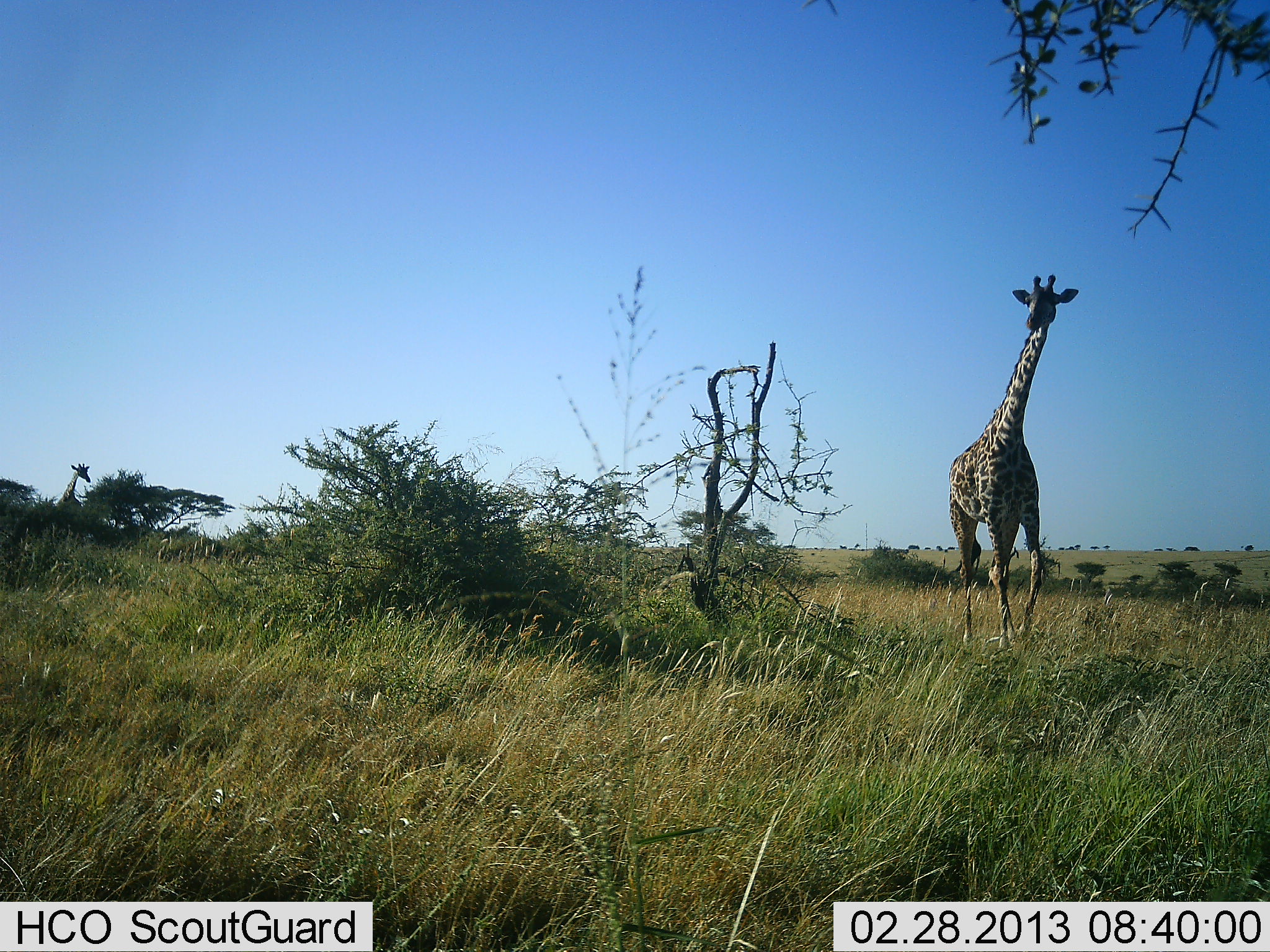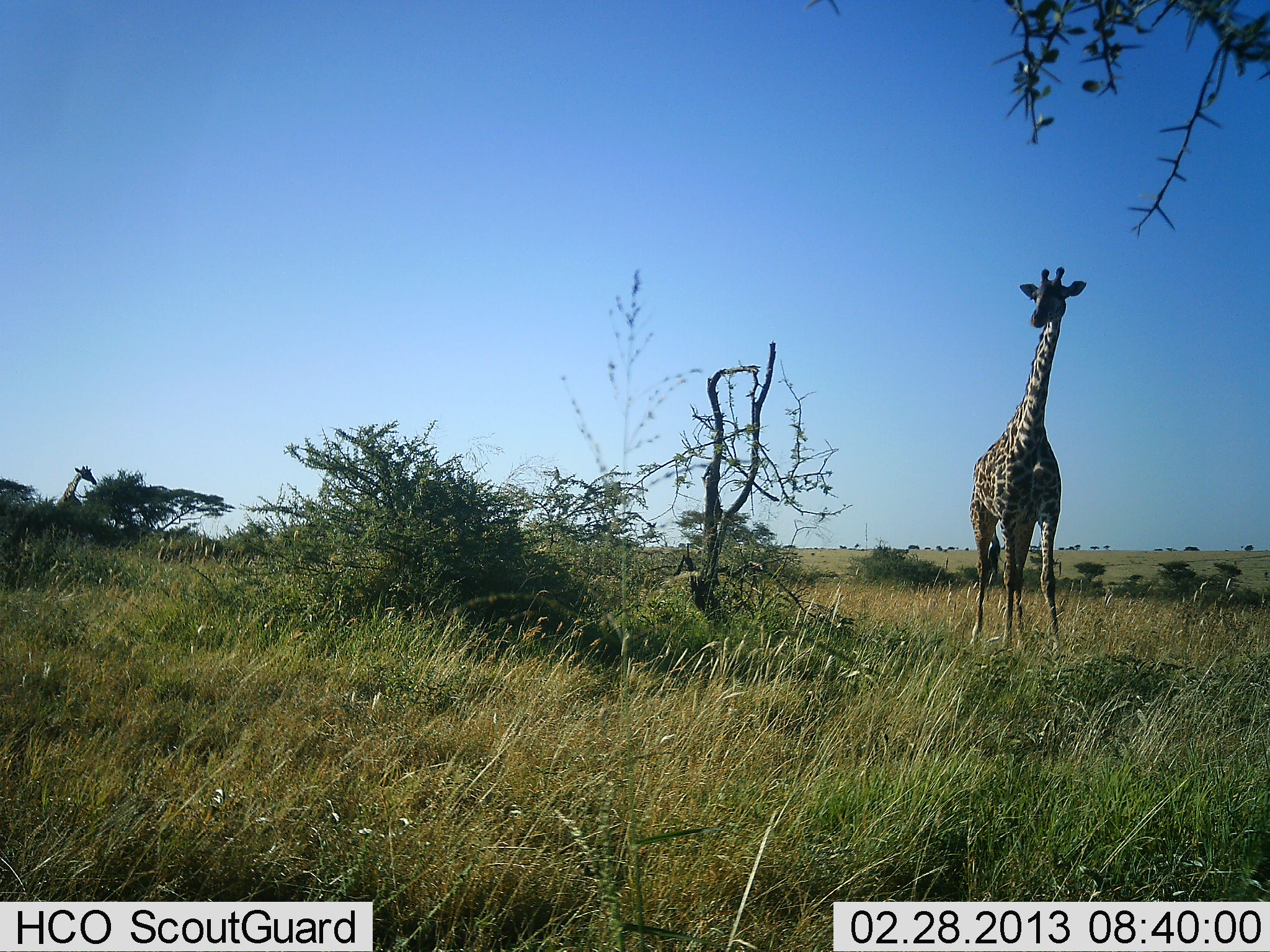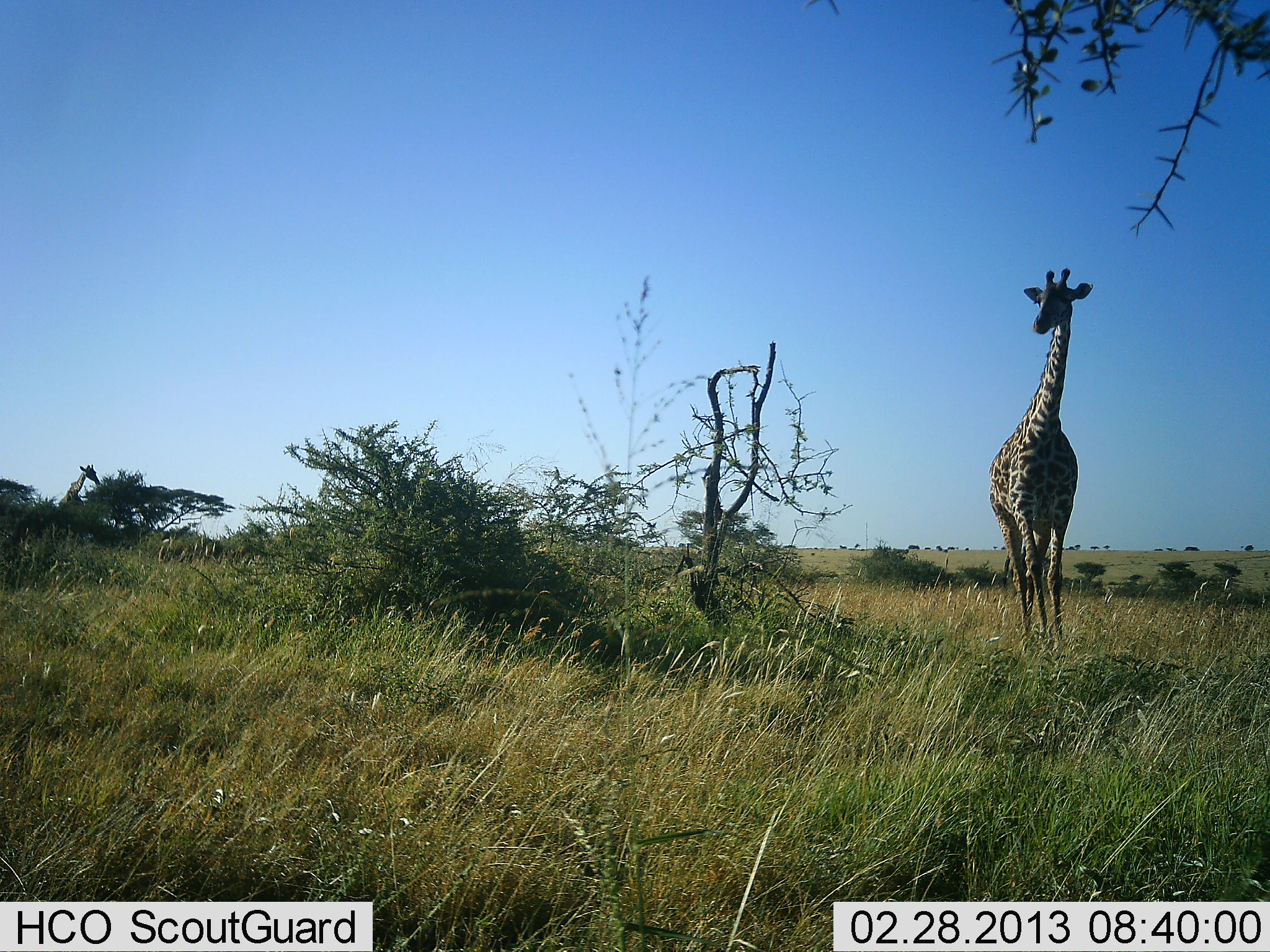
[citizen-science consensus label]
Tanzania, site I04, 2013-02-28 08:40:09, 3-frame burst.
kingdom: Animalia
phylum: Chordata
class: Mammalia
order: Artiodactyla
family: Giraffidae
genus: Giraffa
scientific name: Giraffa camelopardalis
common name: giraffe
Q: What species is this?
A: Giraffe (Giraffa camelopardalis).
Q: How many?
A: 2.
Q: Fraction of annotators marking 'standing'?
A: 47%.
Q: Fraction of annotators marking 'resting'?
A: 0%.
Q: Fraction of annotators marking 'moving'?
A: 60%.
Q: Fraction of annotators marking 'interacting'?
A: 0%.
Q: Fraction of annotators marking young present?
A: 0%.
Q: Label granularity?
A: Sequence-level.